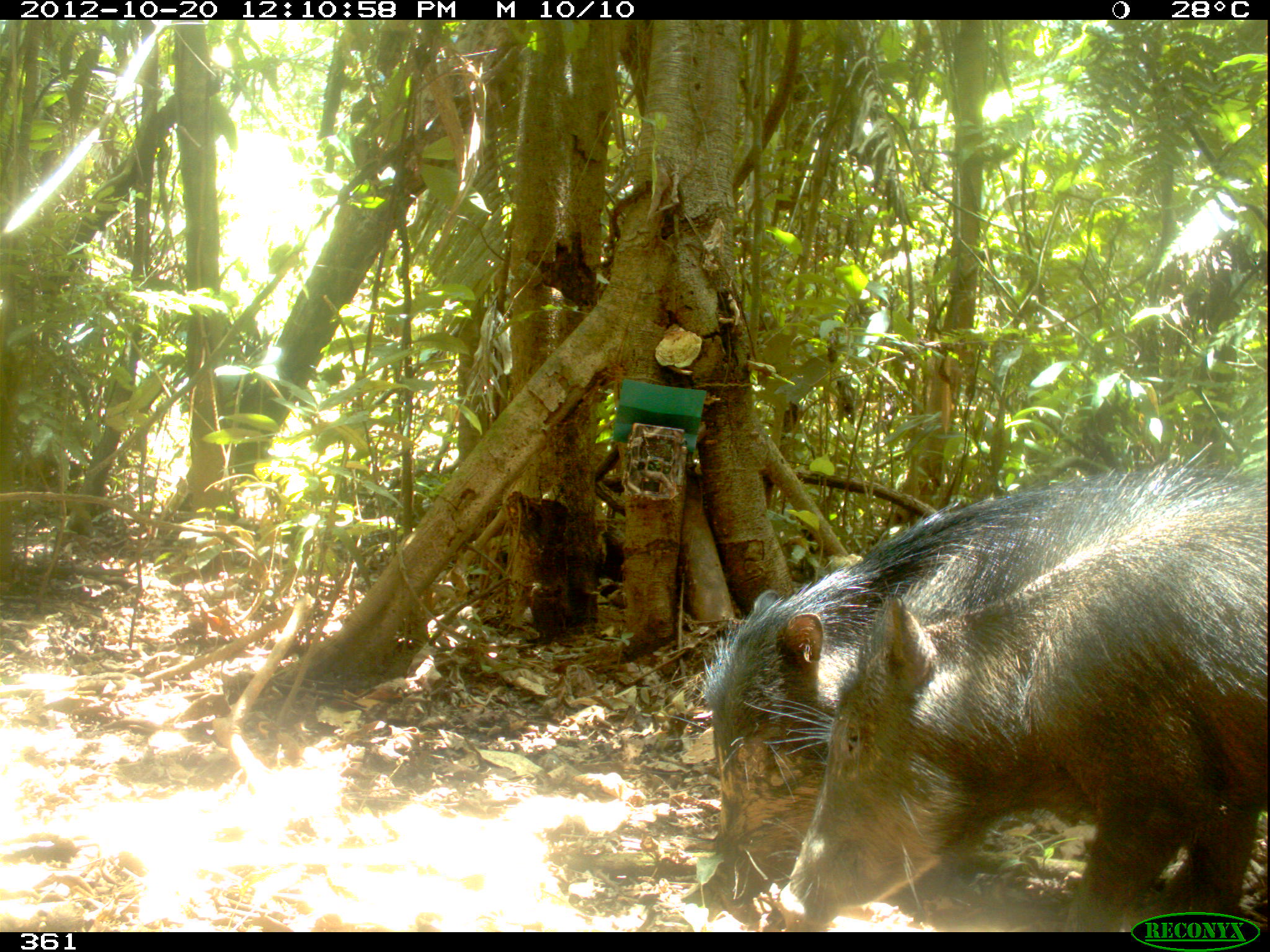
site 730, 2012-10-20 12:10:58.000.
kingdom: Animalia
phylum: Chordata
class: Mammalia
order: Artiodactyla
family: Tayassuidae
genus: Tayassu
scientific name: Tayassu pecari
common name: white-lipped peccary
Tayassu pecari (white-lipped peccary).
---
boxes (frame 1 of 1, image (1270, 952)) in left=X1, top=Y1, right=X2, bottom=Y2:
tayassu pecari: left=703, top=470, right=1270, bottom=922; left=764, top=475, right=1270, bottom=933